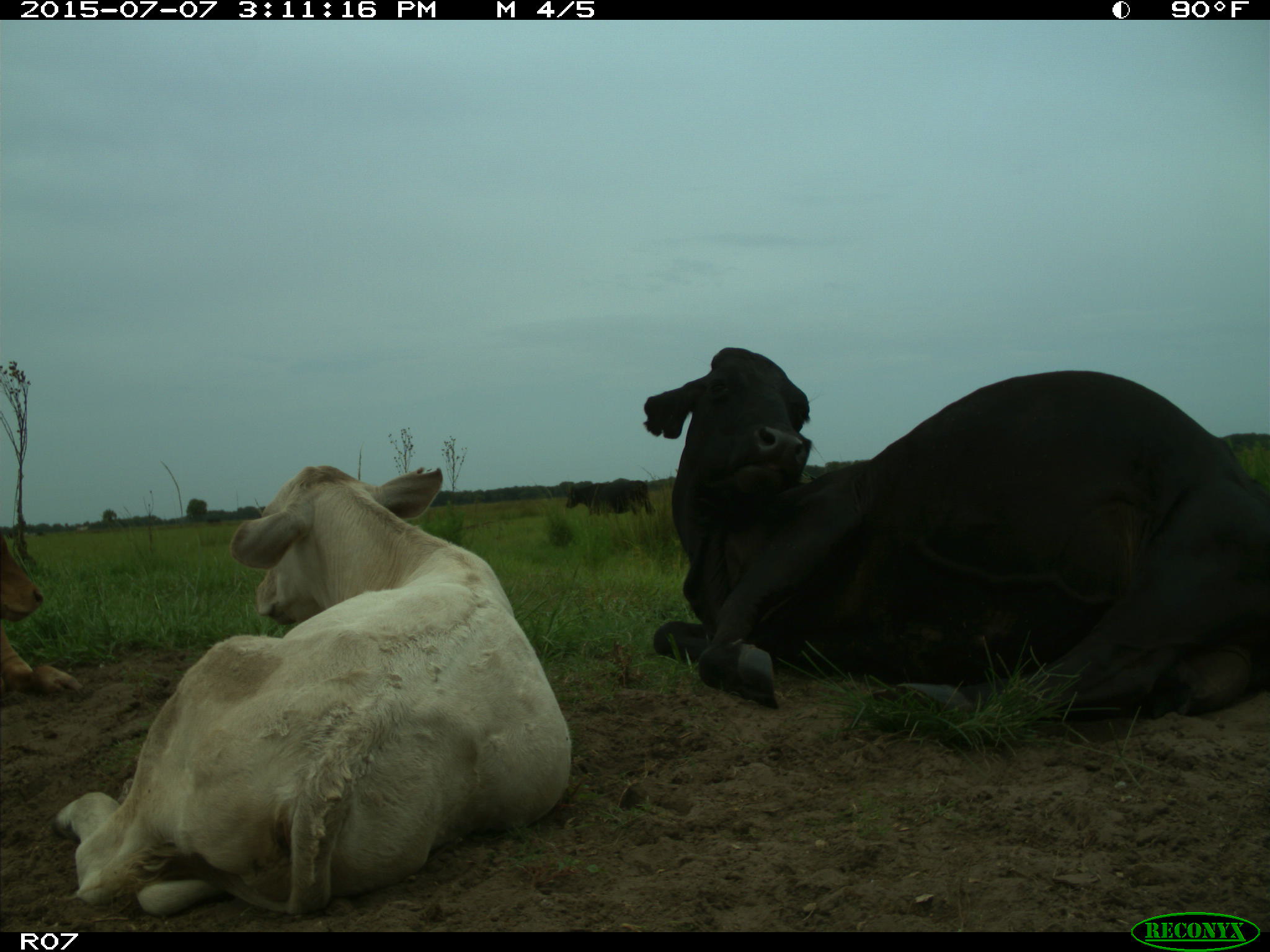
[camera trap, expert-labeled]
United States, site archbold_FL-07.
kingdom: Animalia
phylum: Chordata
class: Mammalia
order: Artiodactyla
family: Bovidae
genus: Bos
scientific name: Bos taurus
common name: domestic cow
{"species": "Bos taurus (domestic cow)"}